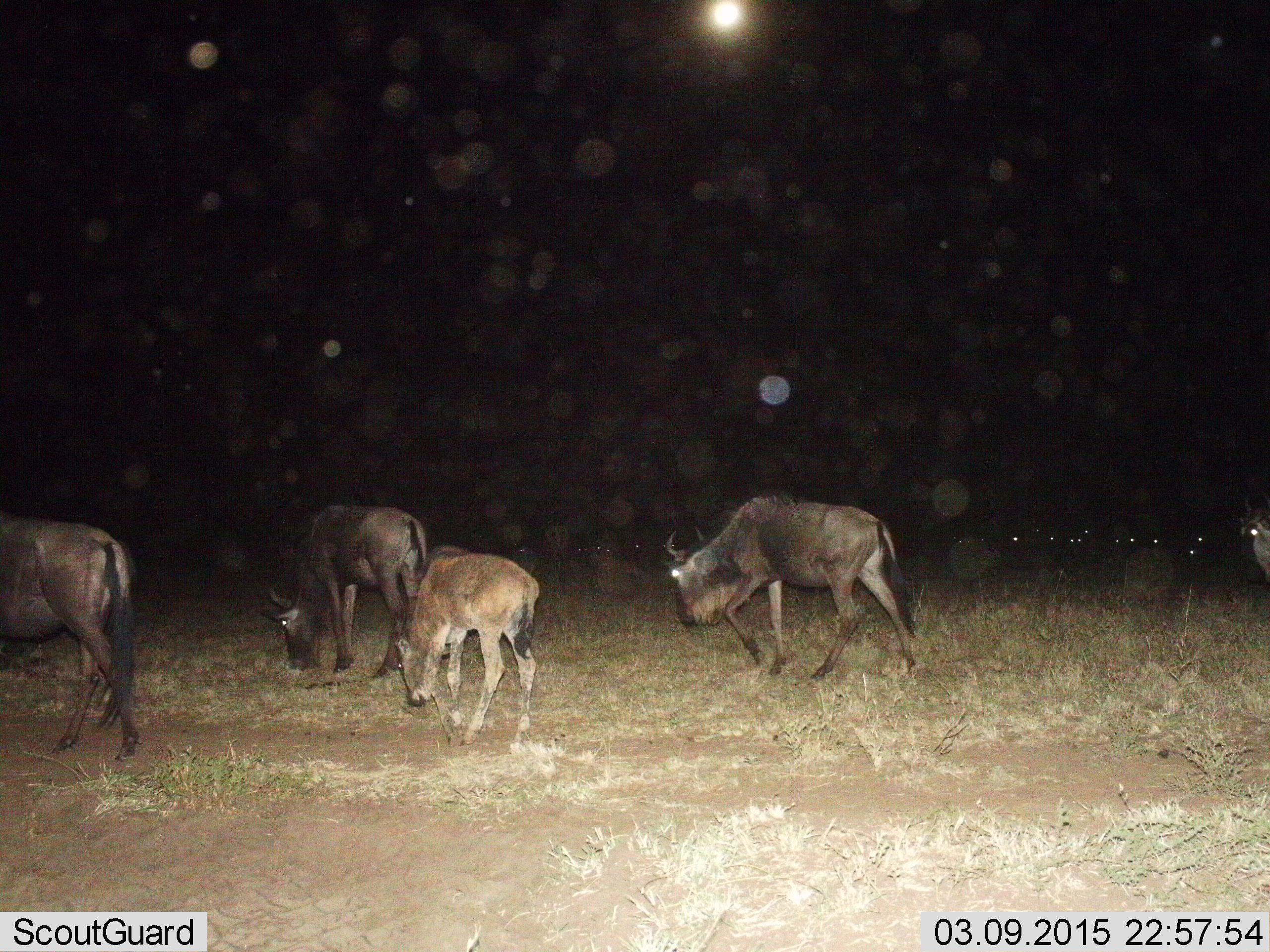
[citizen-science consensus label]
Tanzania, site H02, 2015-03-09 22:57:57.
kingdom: Animalia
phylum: Chordata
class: Mammalia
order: Artiodactyla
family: Bovidae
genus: Connochaetes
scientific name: Connochaetes taurinus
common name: blue wildebeest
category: wildebeest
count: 5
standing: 40%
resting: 0%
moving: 100%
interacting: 0%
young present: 90%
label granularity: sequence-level